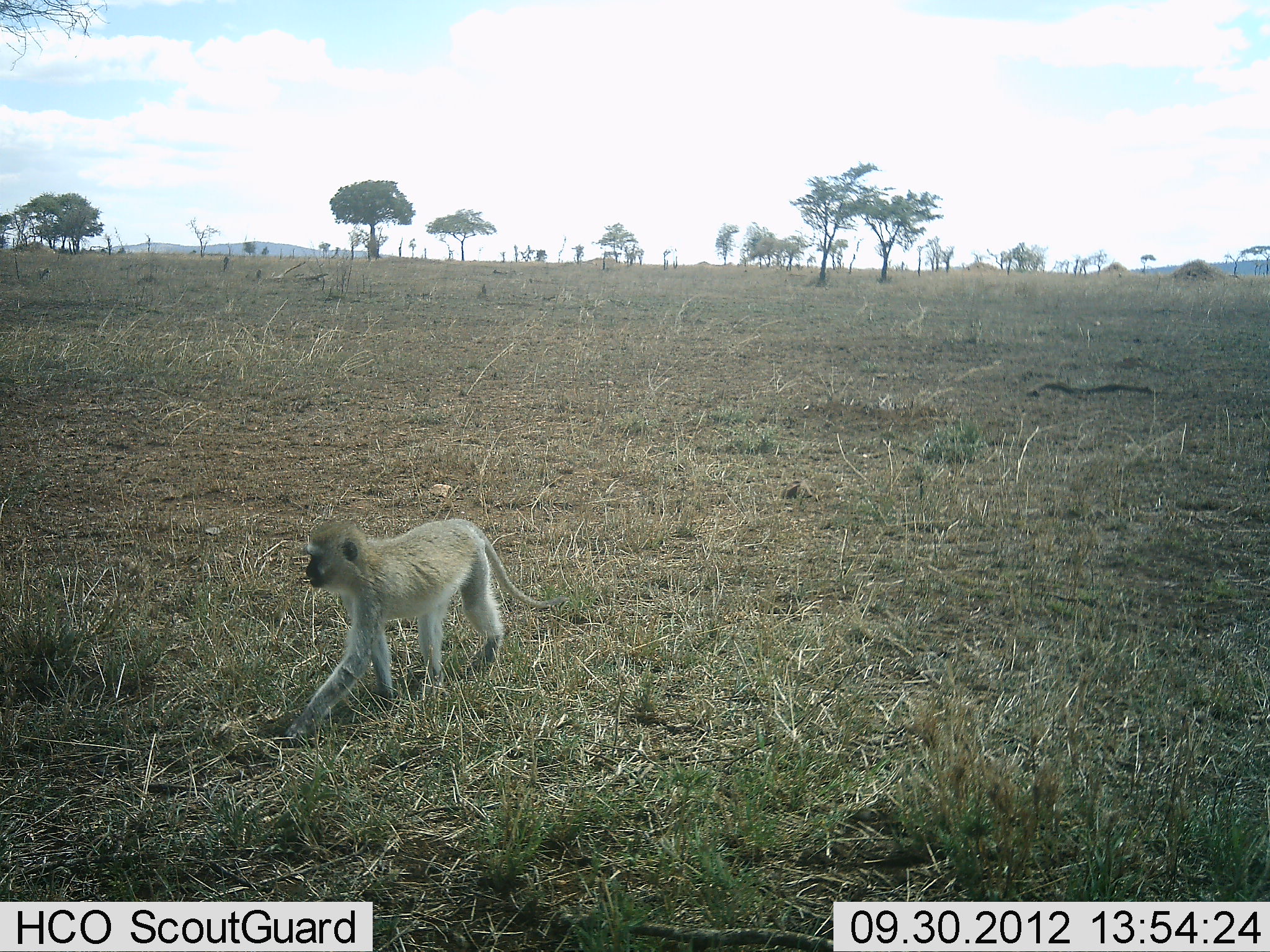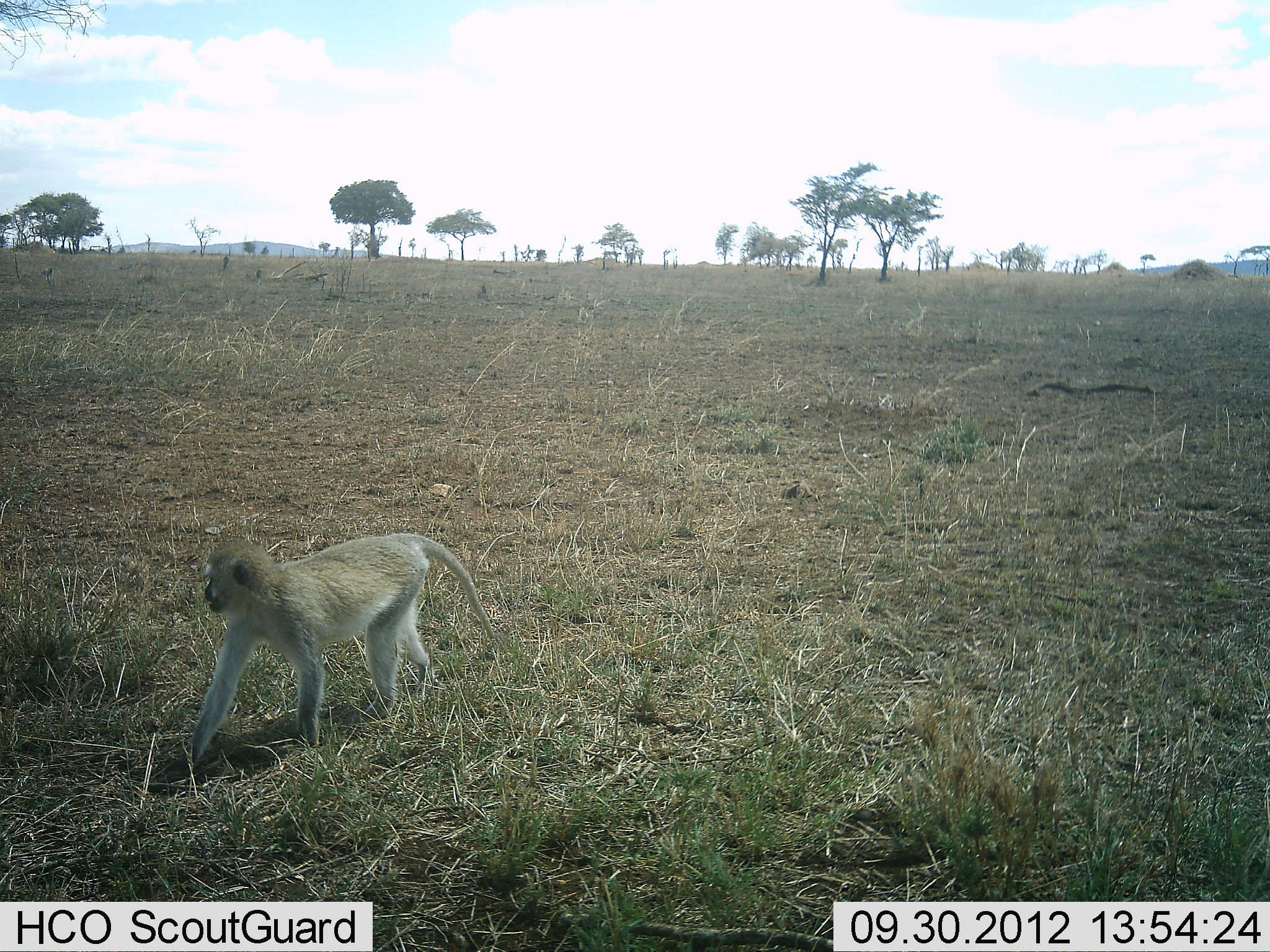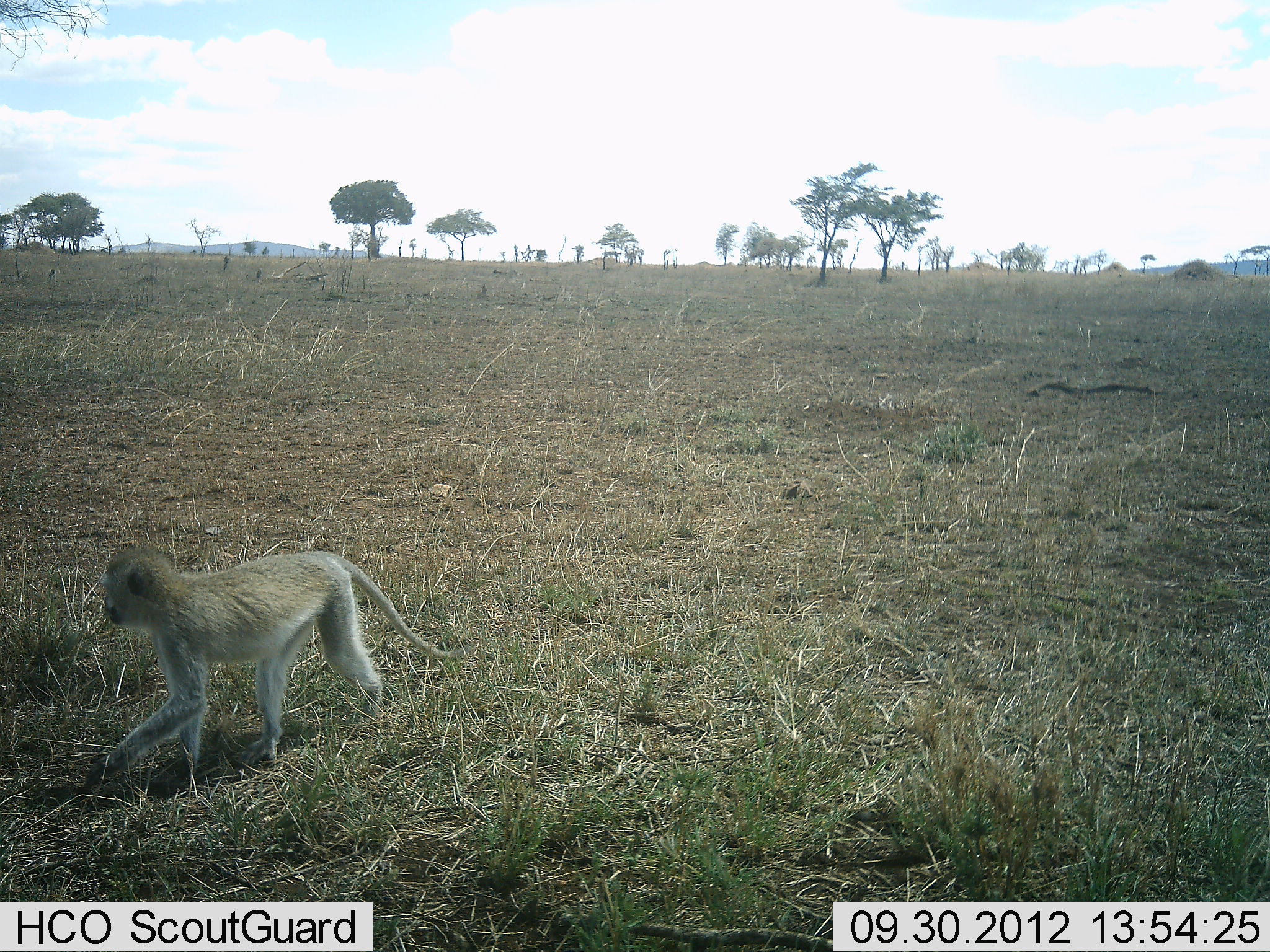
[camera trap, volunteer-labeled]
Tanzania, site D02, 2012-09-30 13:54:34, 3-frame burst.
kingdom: Animalia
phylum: Chordata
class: Mammalia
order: Primates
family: Cercopithecidae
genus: Chlorocebus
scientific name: Chlorocebus pygerythrus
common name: vervet monkey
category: monkeyvervet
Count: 1.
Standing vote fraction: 10%.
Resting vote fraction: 0%.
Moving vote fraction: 90%.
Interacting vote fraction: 0%.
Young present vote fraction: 0%.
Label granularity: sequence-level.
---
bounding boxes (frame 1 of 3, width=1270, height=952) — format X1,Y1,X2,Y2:
animal: 285,518,564,739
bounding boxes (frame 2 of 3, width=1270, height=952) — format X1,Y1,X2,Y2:
animal: 187,531,496,764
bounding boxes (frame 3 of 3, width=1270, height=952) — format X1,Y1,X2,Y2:
animal: 84,549,470,788